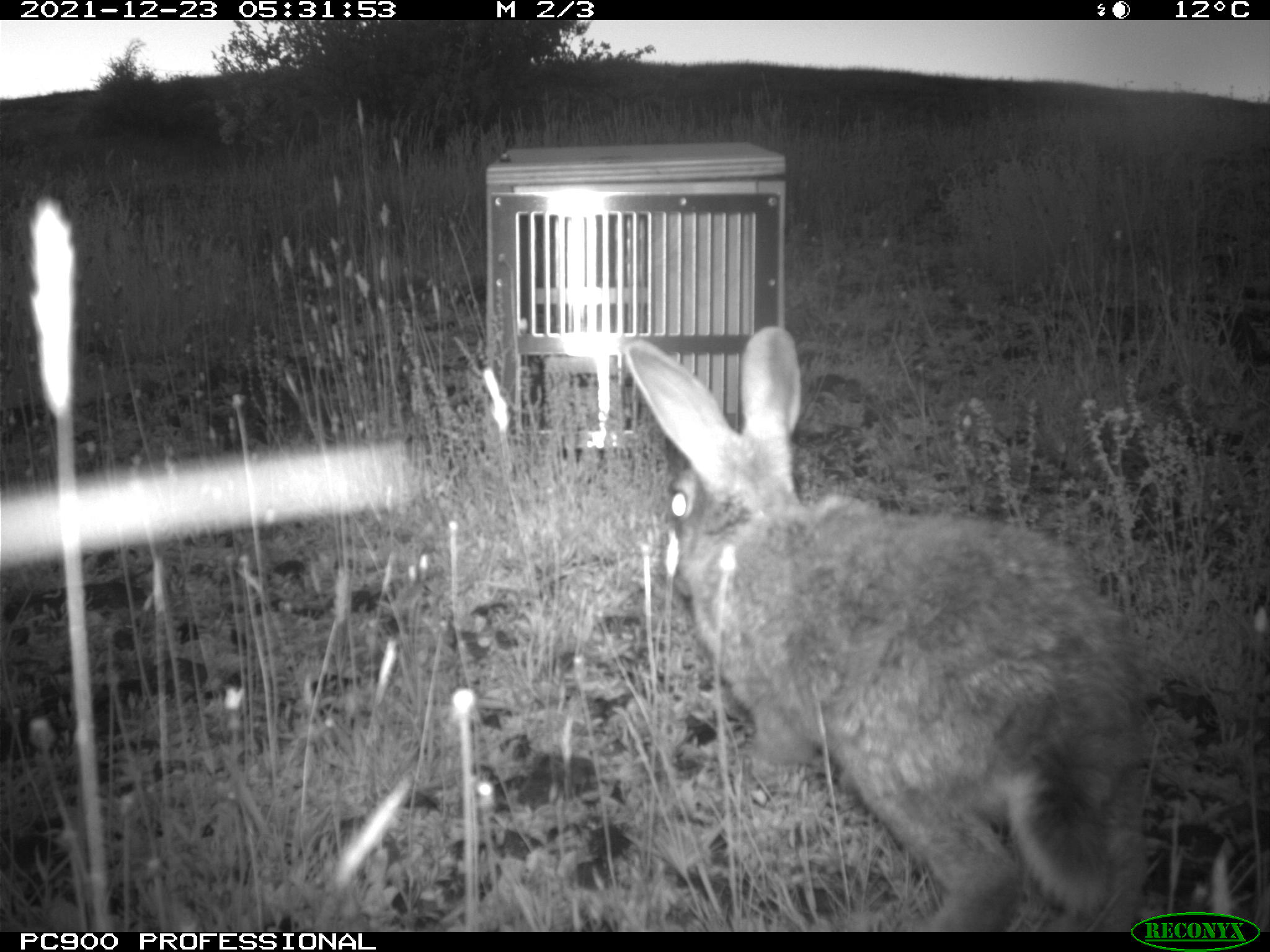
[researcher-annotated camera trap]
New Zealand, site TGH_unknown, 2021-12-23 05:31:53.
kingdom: Animalia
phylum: Chordata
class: Mammalia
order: Lagomorpha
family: Leporidae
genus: Oryctolagus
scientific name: Oryctolagus cuniculus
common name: european rabbit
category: rabbit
Rabbit (european rabbit) (Oryctolagus cuniculus).